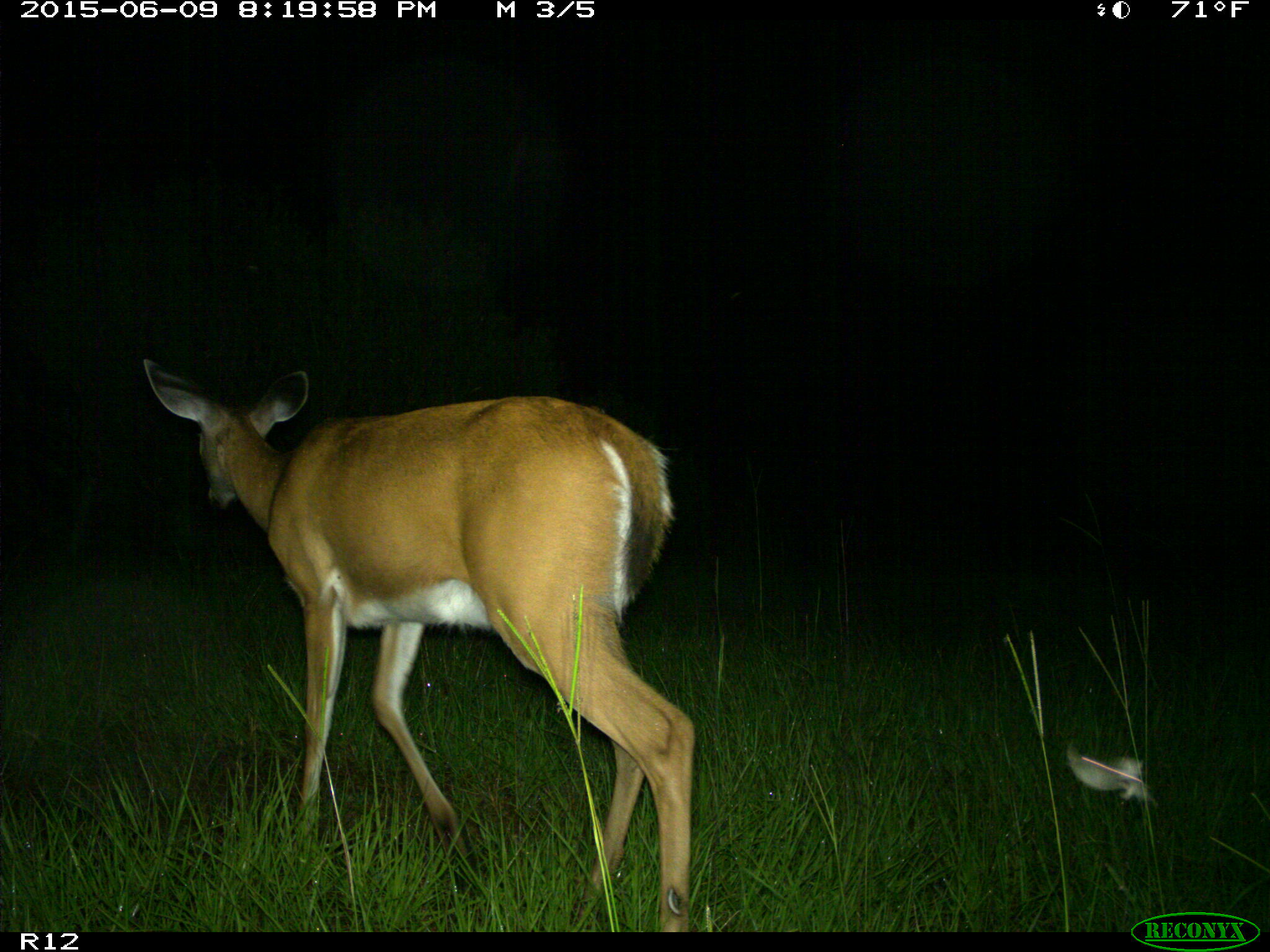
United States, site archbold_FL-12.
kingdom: Animalia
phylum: Chordata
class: Mammalia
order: Artiodactyla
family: Cervidae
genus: Odocoileus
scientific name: Odocoileus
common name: deer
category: unidentified deer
Unidentified deer (deer) (Odocoileus).